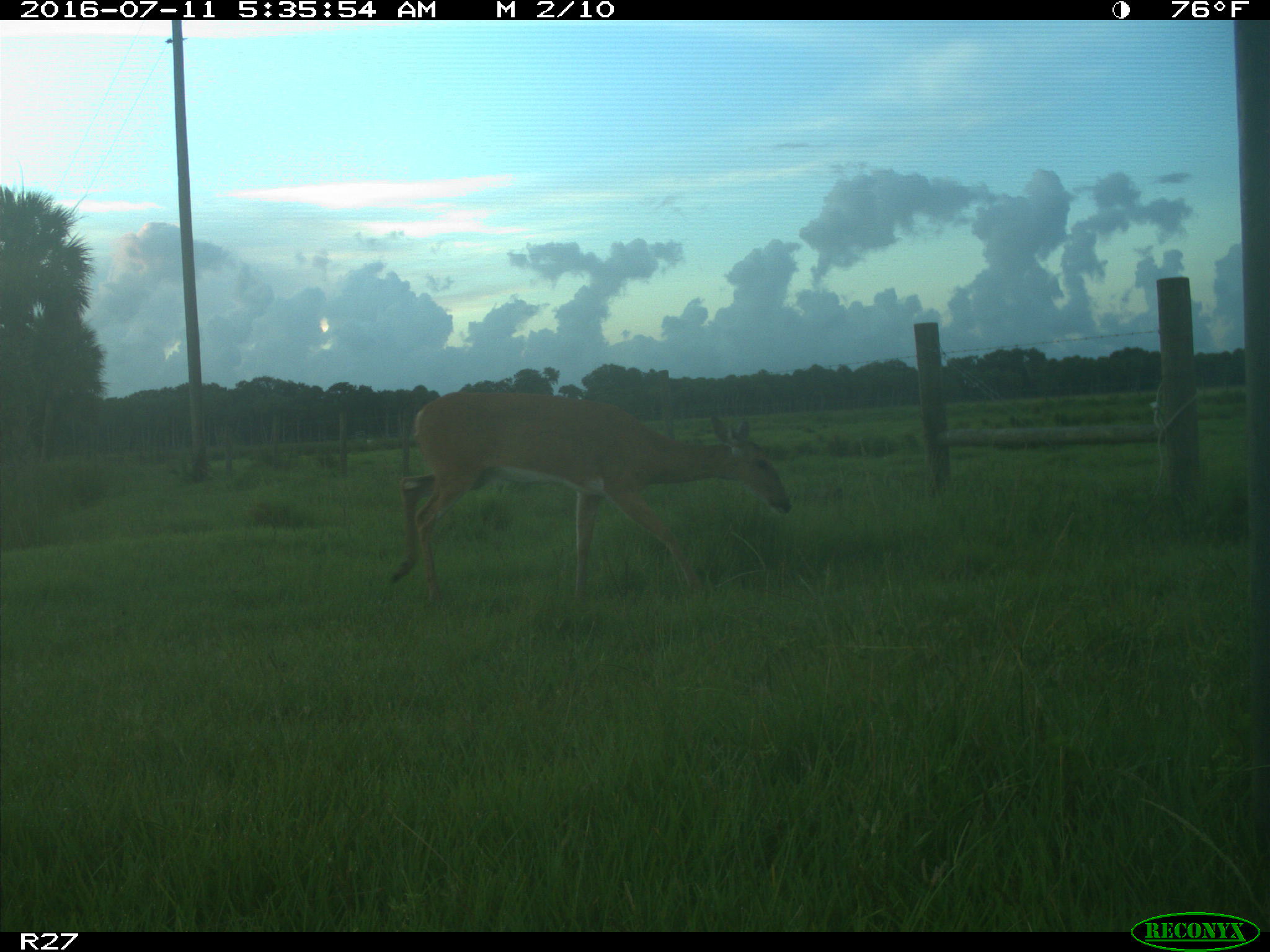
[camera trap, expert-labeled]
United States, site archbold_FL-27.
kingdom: Animalia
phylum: Chordata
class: Mammalia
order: Artiodactyla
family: Cervidae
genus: Odocoileus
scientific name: Odocoileus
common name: deer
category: unidentified deer